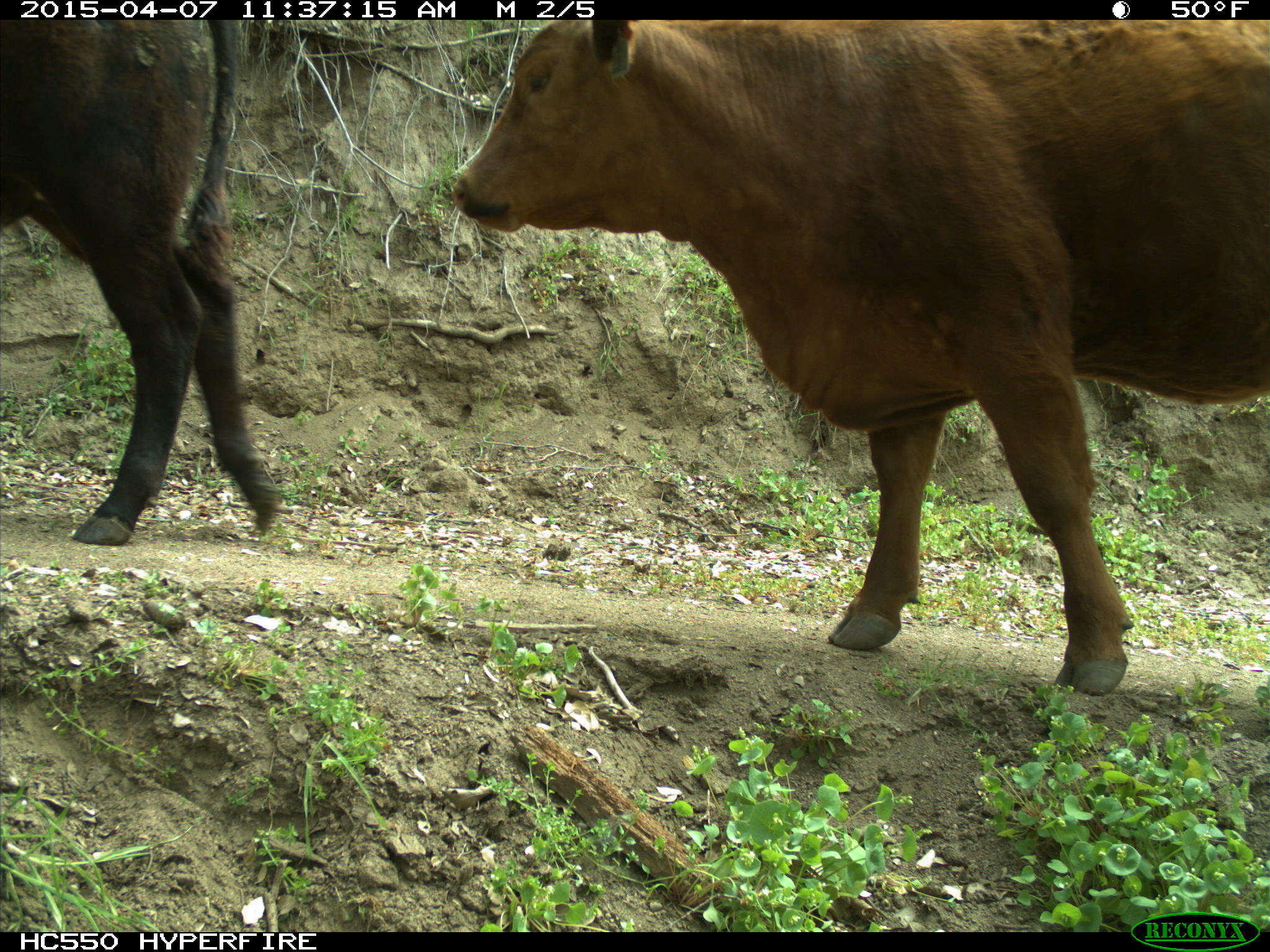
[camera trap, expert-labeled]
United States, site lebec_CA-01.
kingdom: Animalia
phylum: Chordata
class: Mammalia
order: Artiodactyla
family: Bovidae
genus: Bos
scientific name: Bos taurus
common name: domestic cow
Bos taurus (domestic cow).